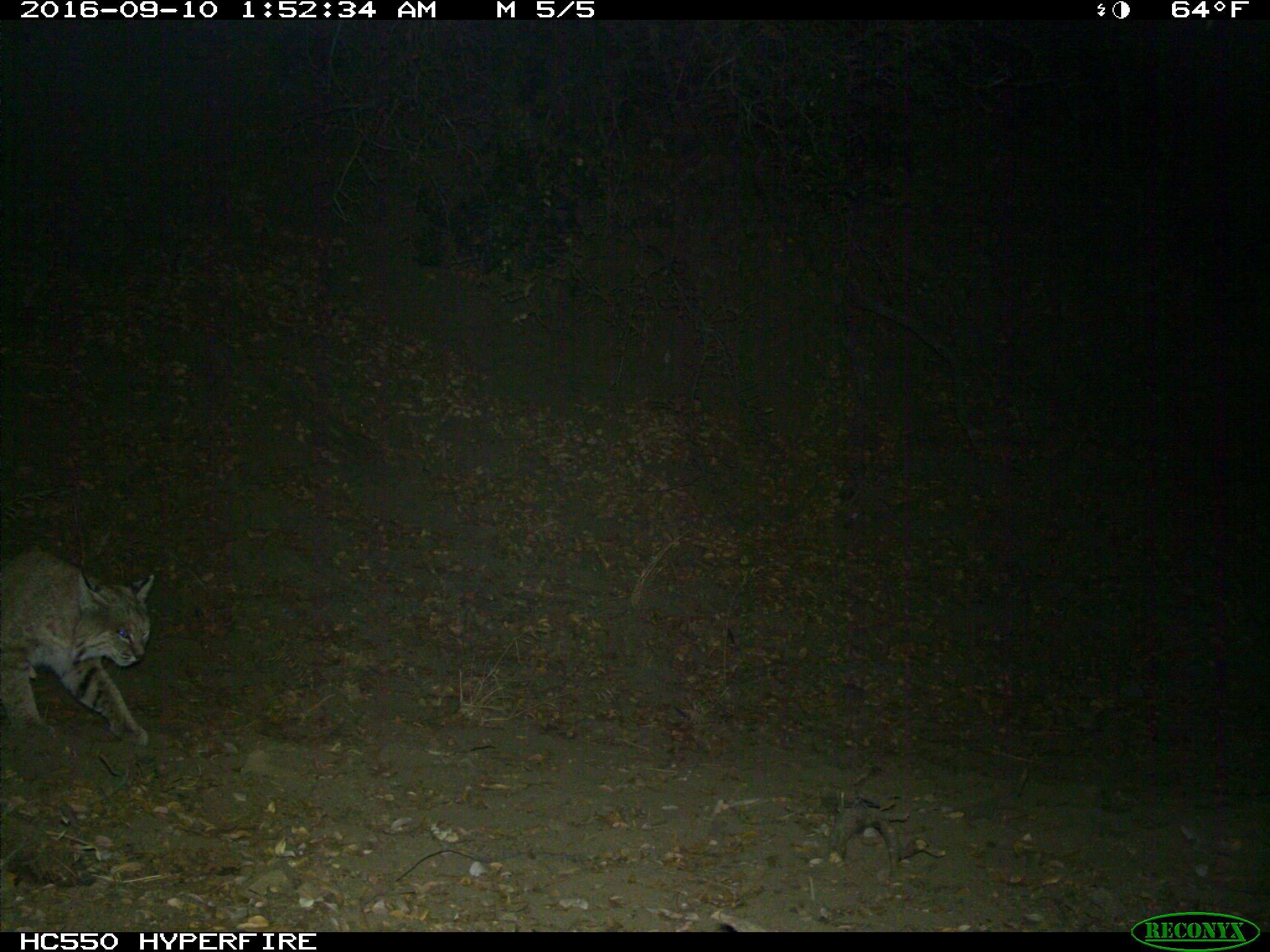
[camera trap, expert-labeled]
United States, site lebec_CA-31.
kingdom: Animalia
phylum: Chordata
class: Mammalia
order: Carnivora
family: Felidae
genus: Lynx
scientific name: Lynx rufus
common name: bobcat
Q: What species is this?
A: Lynx rufus (bobcat).